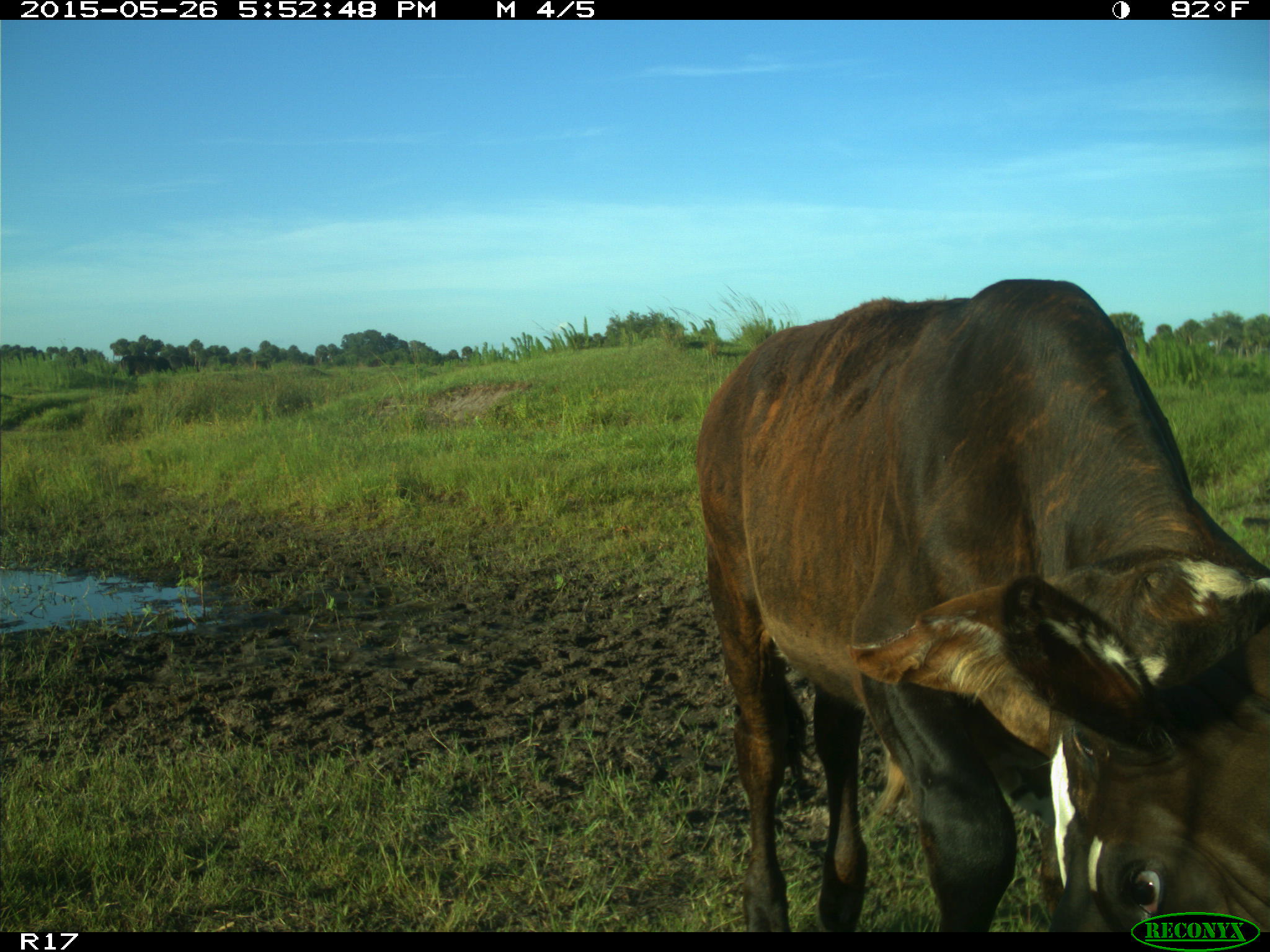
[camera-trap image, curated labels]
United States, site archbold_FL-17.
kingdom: Animalia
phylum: Chordata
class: Mammalia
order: Artiodactyla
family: Bovidae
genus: Bos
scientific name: Bos taurus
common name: domestic cow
Bos taurus (domestic cow).